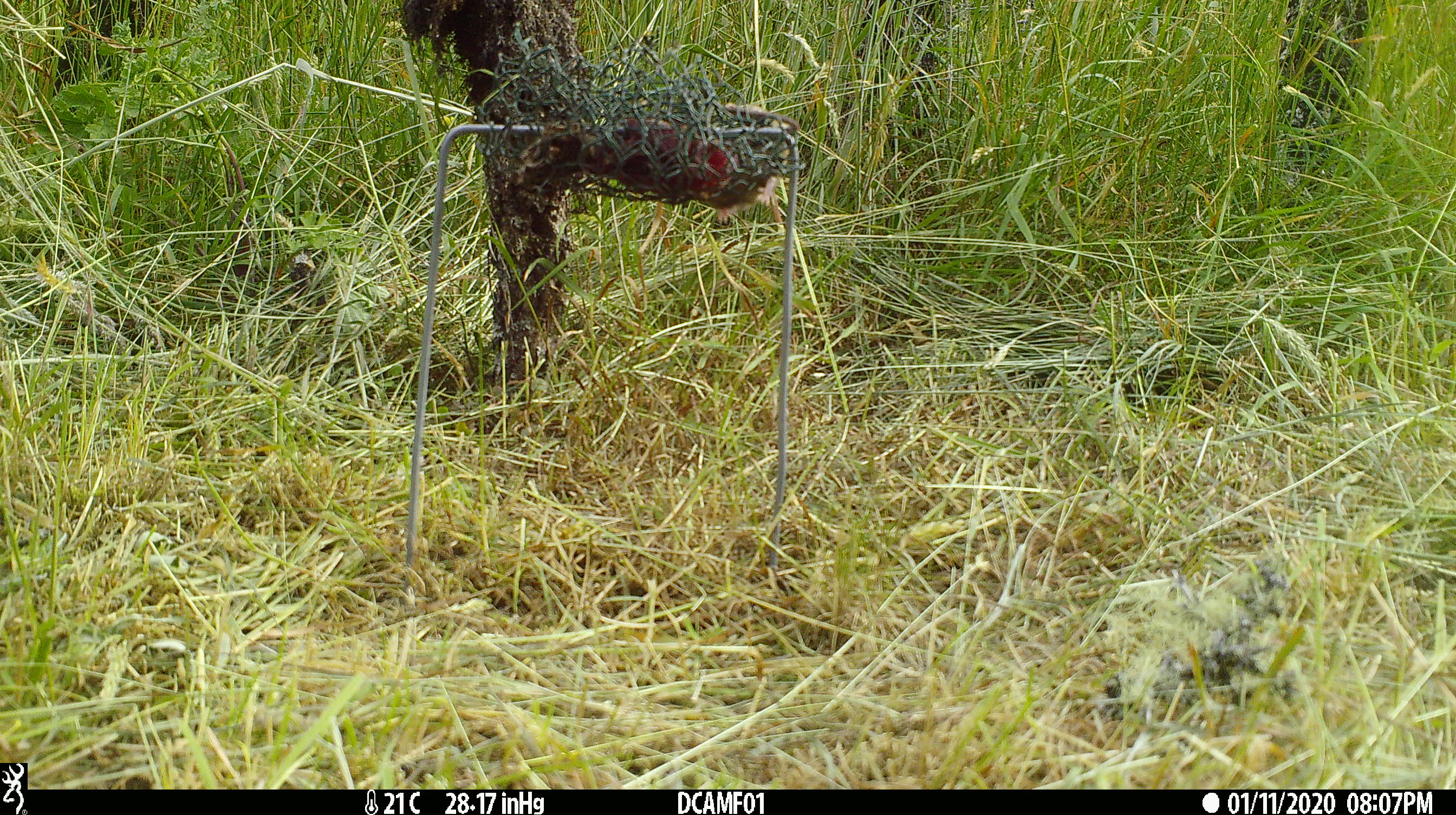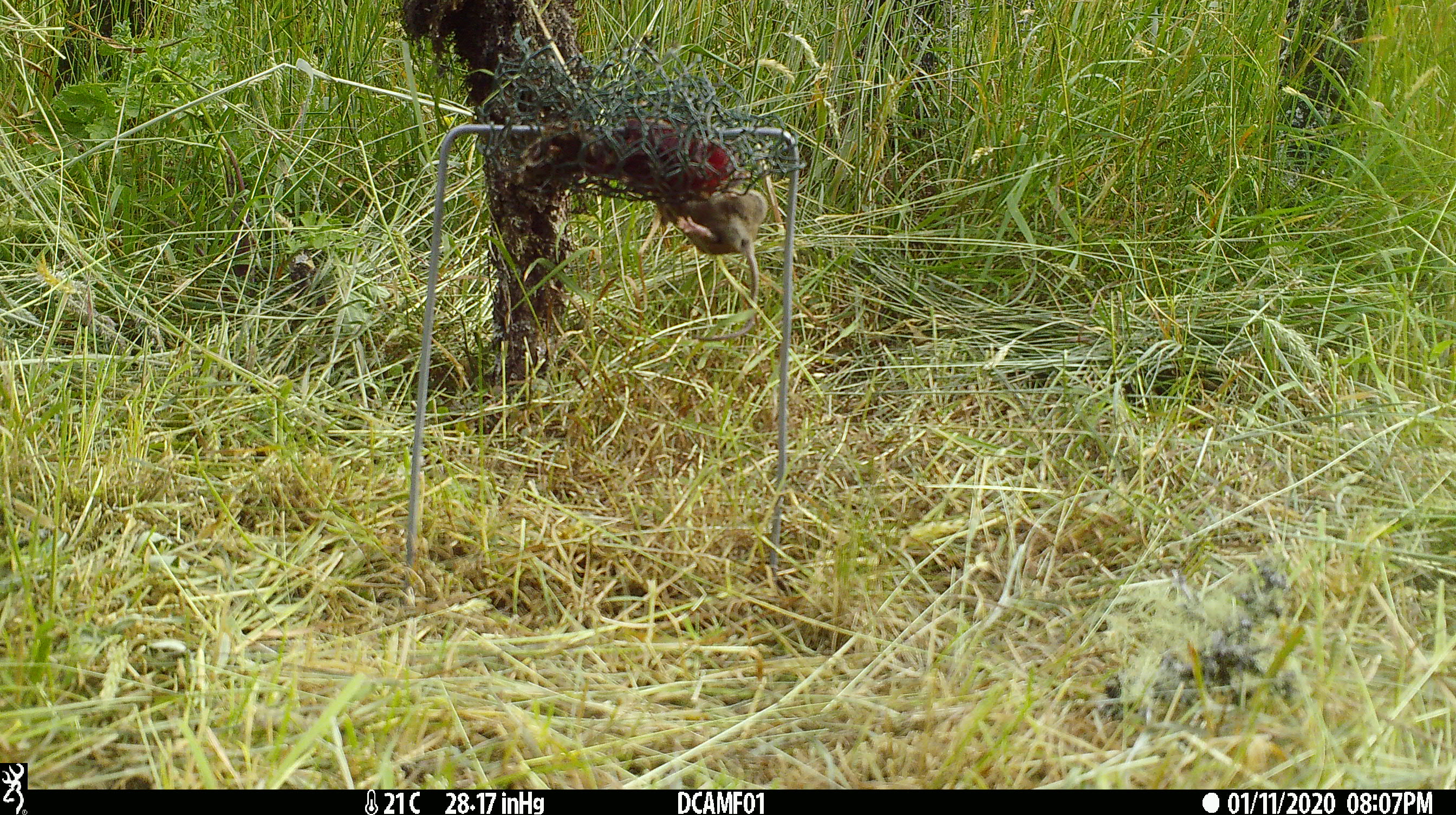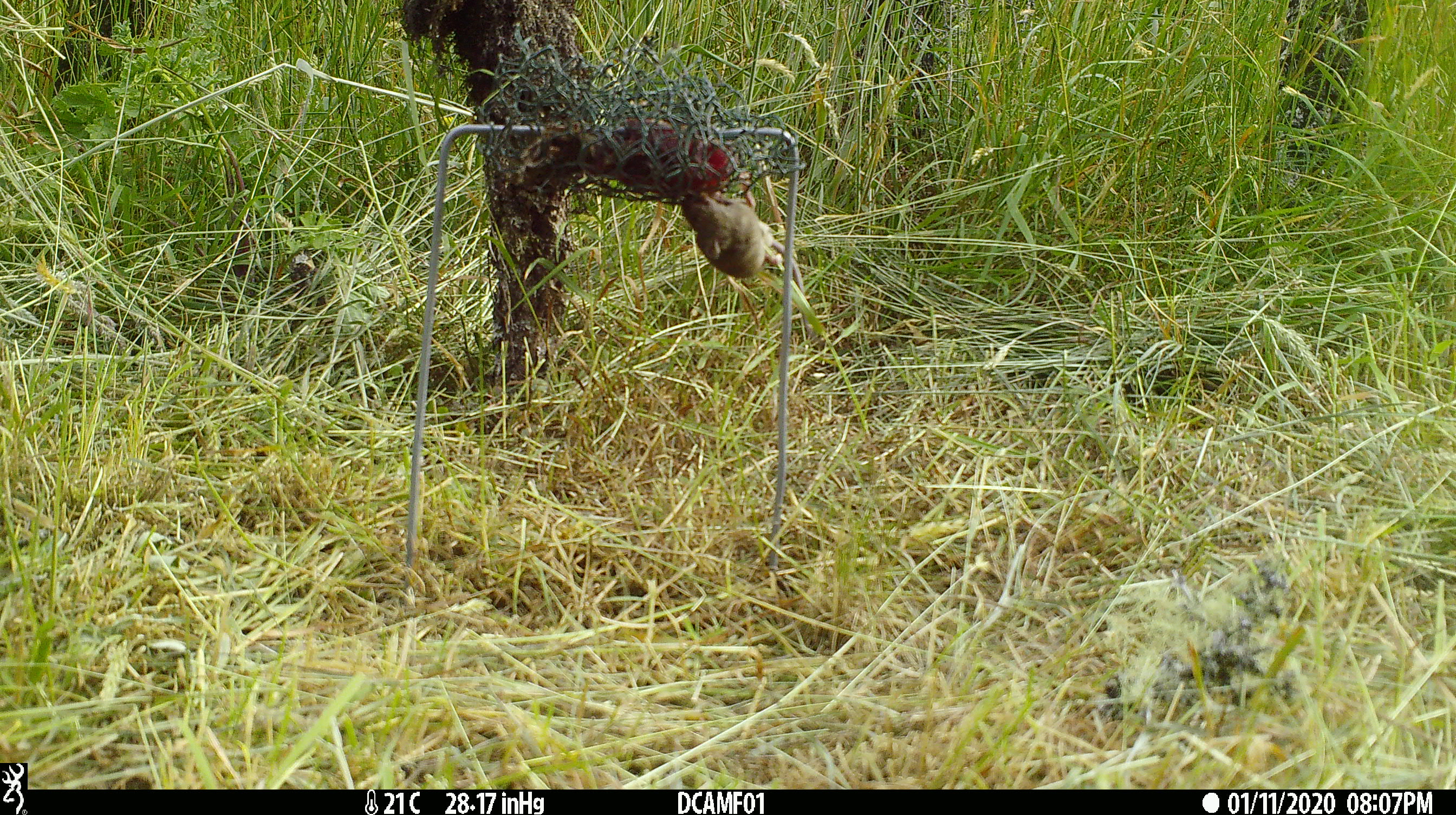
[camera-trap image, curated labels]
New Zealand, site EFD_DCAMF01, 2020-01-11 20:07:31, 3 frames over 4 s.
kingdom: Animalia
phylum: Chordata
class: Mammalia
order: Rodentia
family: Muridae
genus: Mus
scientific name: Mus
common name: mouse